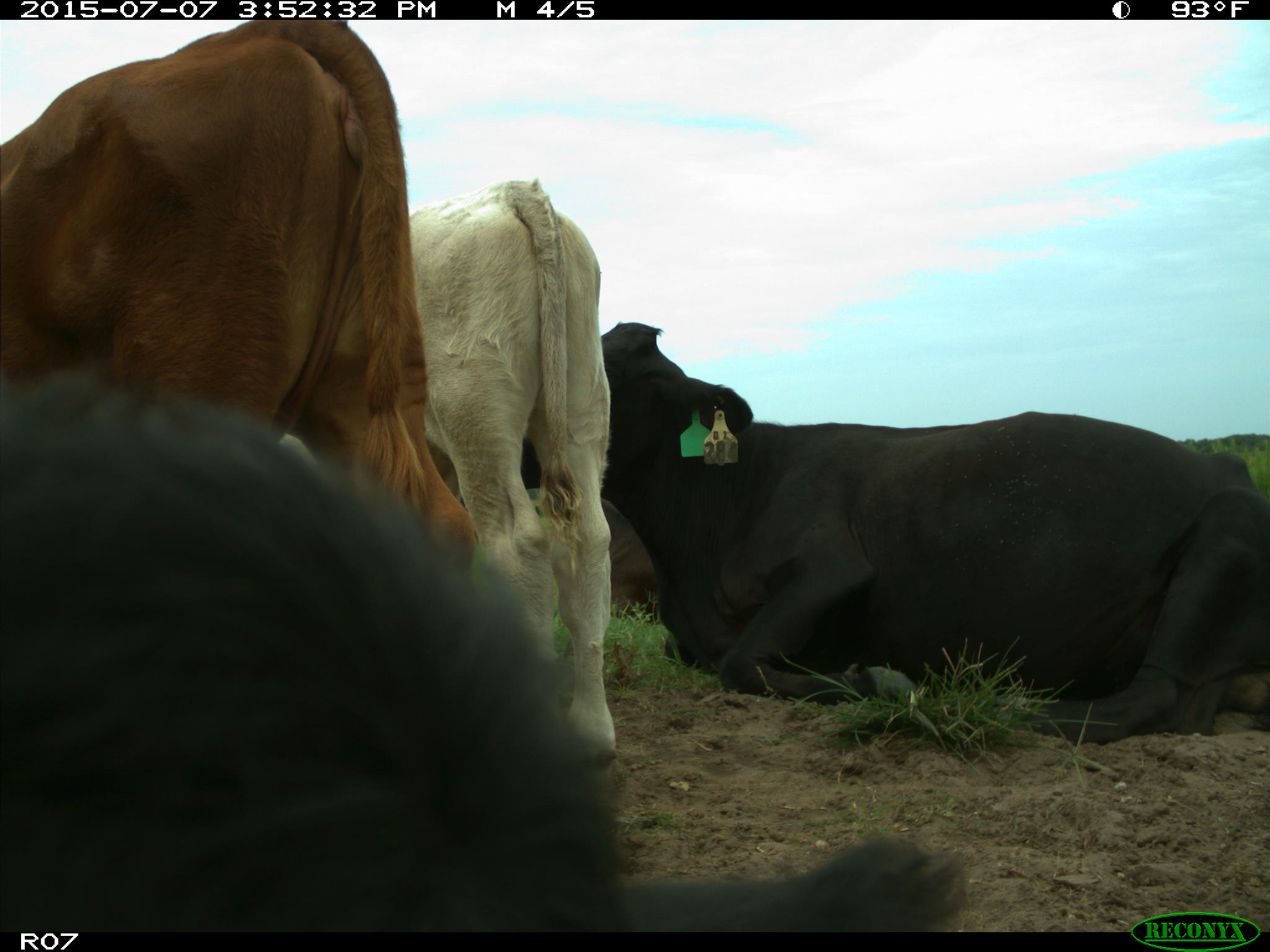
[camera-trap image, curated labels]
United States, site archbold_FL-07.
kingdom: Animalia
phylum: Chordata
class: Mammalia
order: Artiodactyla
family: Bovidae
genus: Bos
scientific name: Bos taurus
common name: domestic cow